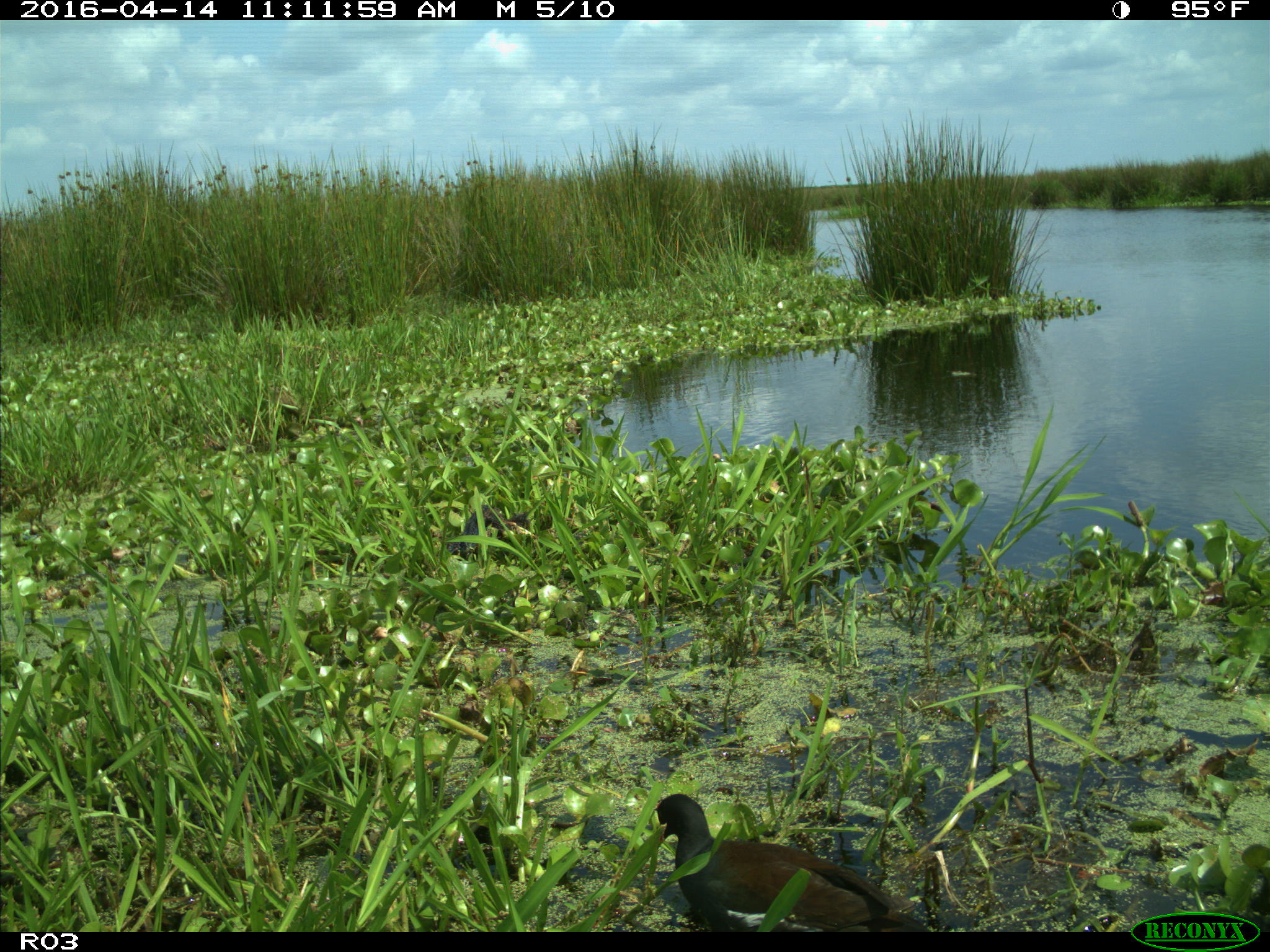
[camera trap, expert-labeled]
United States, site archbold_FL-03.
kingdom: Animalia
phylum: Chordata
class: Aves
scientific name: Aves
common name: birds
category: unidentified bird